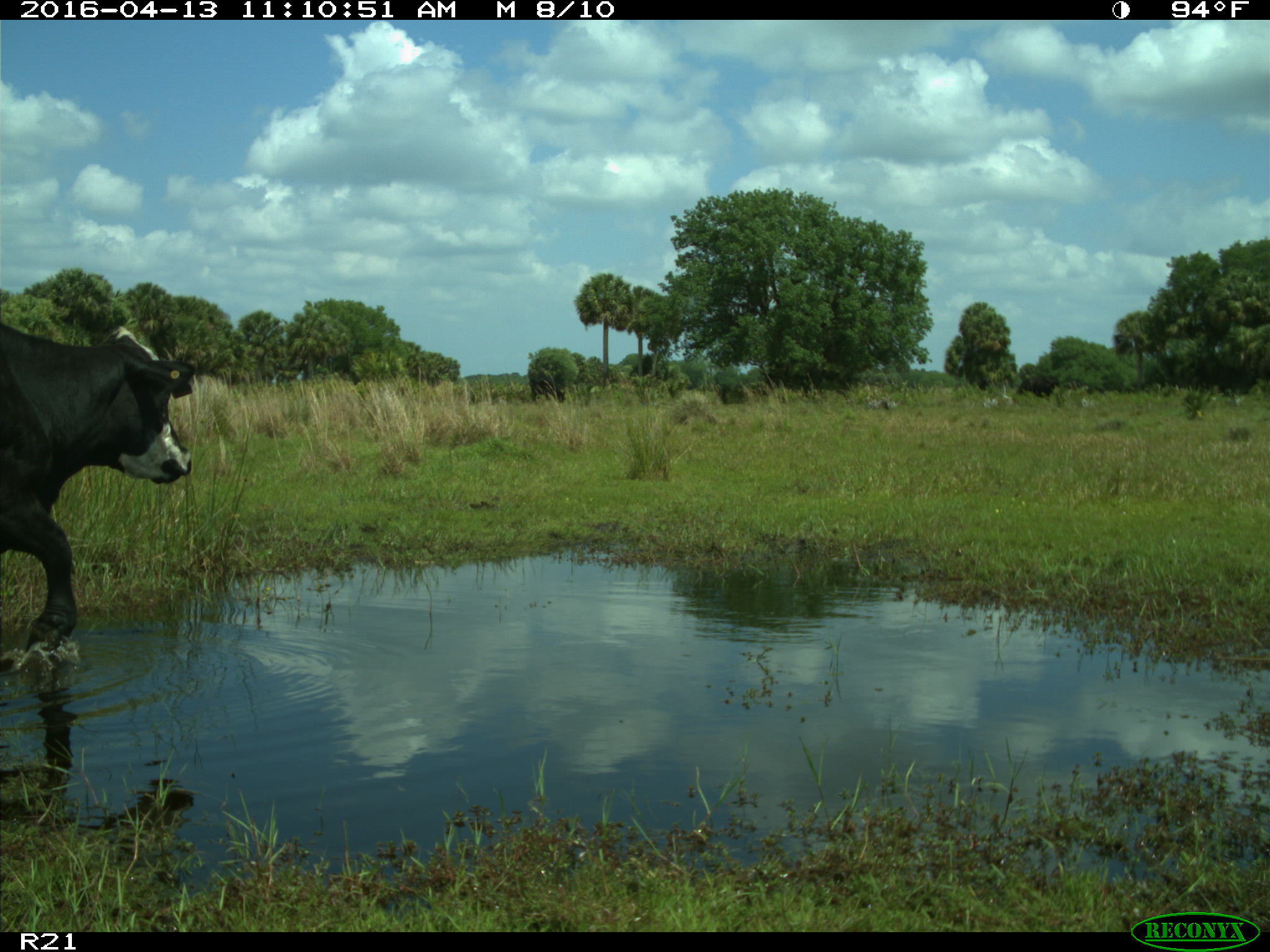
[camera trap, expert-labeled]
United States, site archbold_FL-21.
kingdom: Animalia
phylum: Chordata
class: Mammalia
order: Artiodactyla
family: Bovidae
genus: Bos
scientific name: Bos taurus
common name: domestic cow